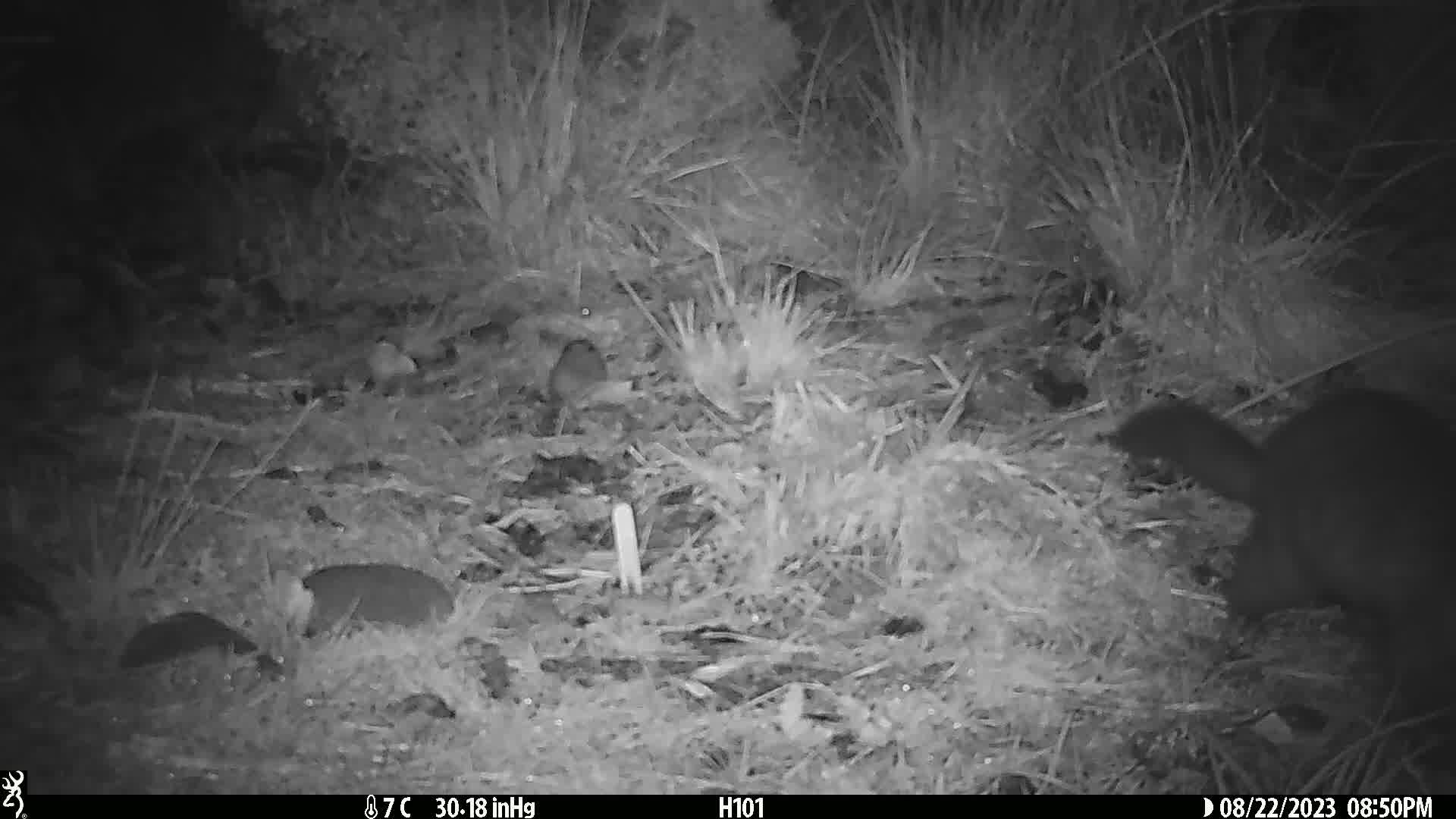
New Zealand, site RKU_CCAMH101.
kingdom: Animalia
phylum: Chordata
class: Mammalia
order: Diprotodontia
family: Phalangeridae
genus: Trichosurus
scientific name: Trichosurus vulpecula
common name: common brushtail possum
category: possum